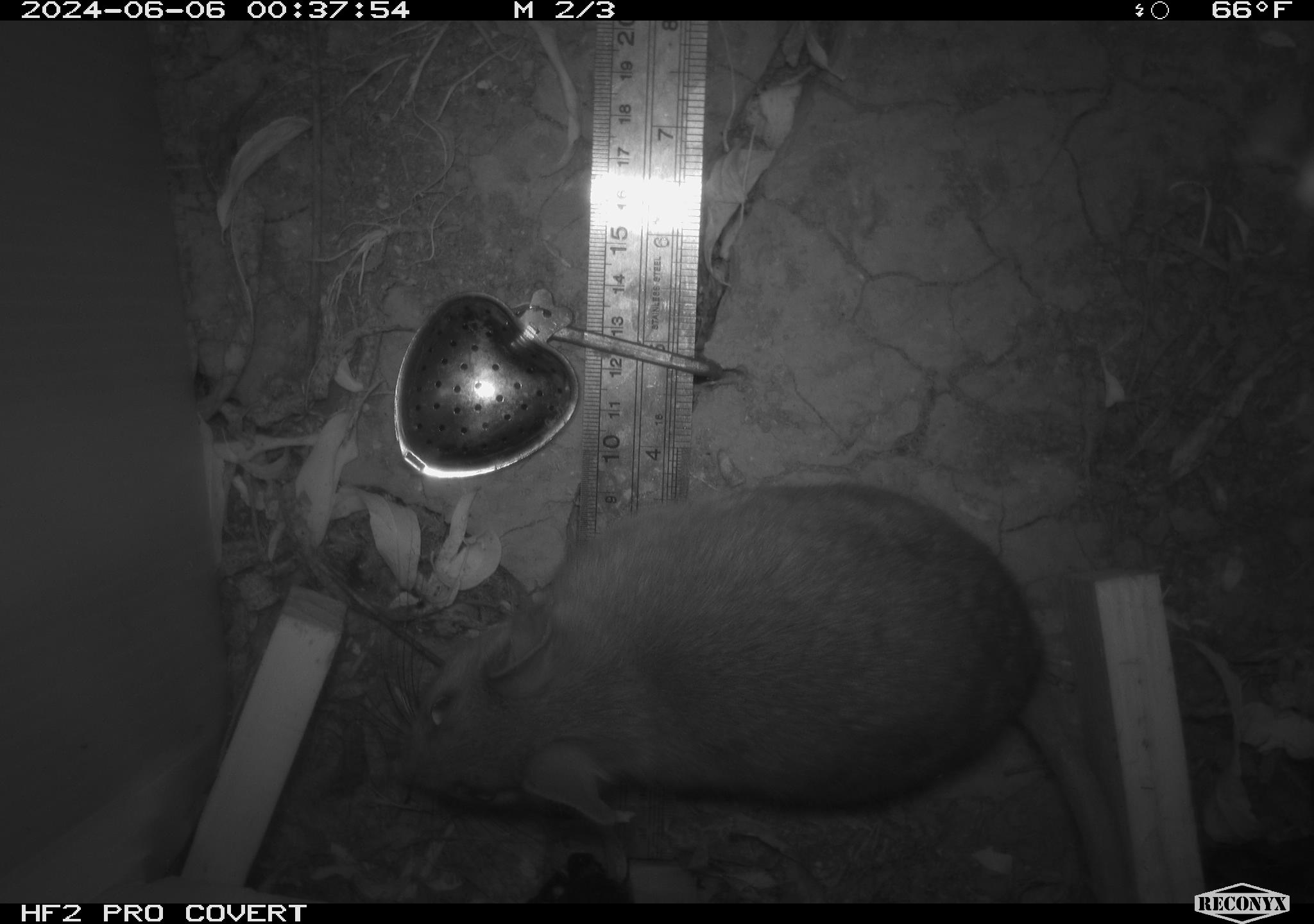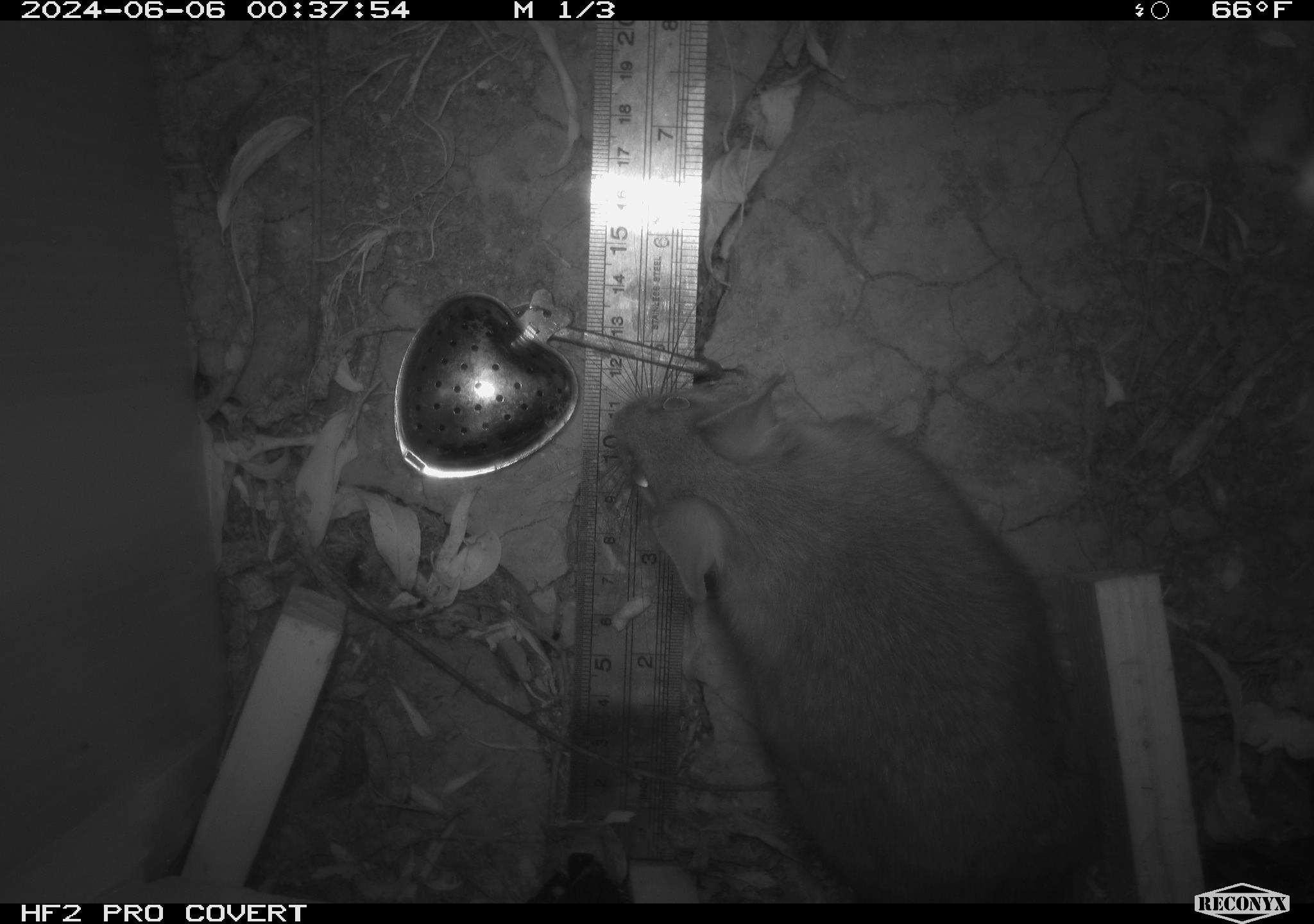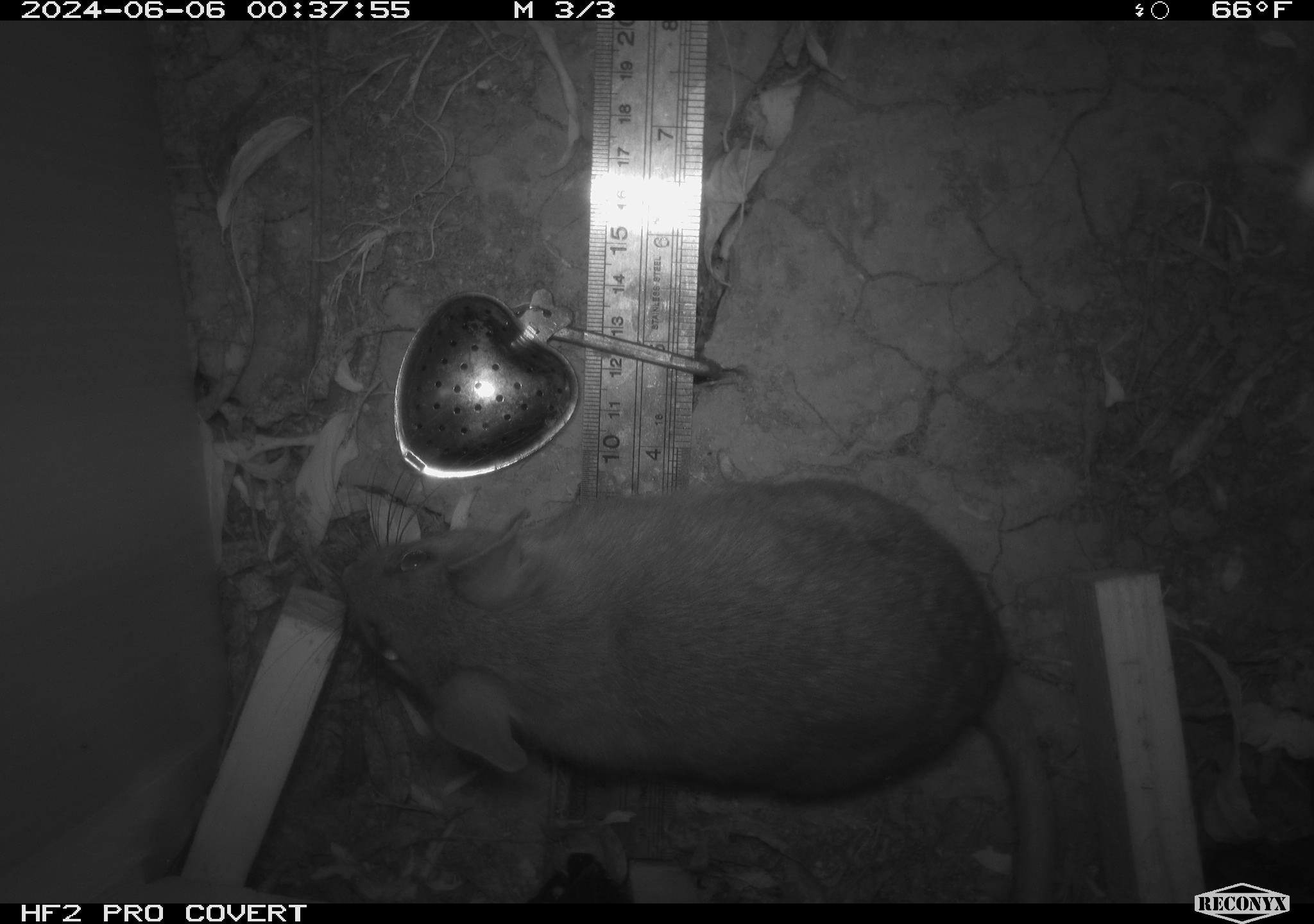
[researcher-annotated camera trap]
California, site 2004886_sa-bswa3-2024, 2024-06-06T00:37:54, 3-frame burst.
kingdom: Animalia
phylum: Chordata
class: Mammalia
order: Rodentia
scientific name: Rodentia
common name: woodrat or rat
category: woodrat or rat species